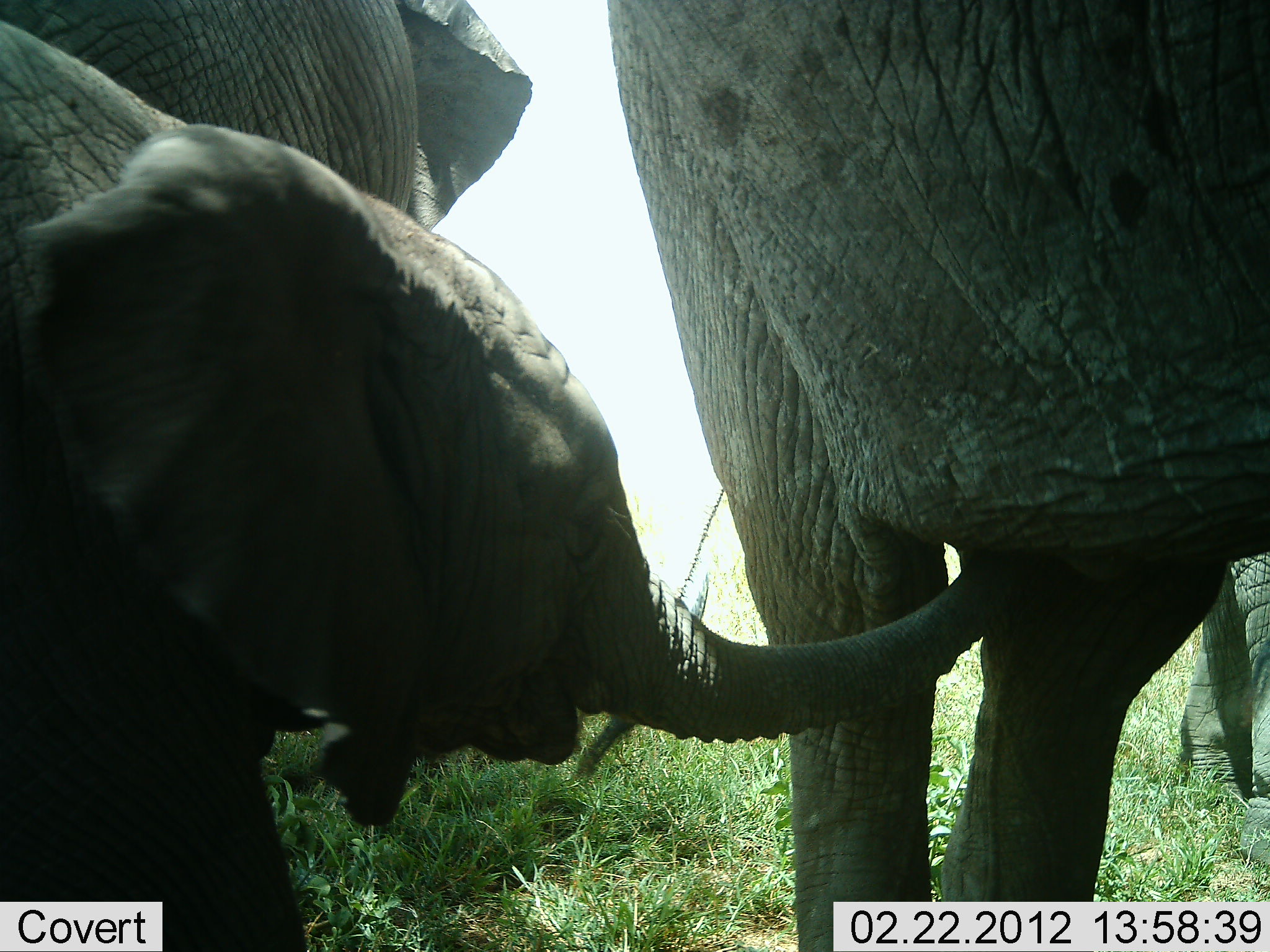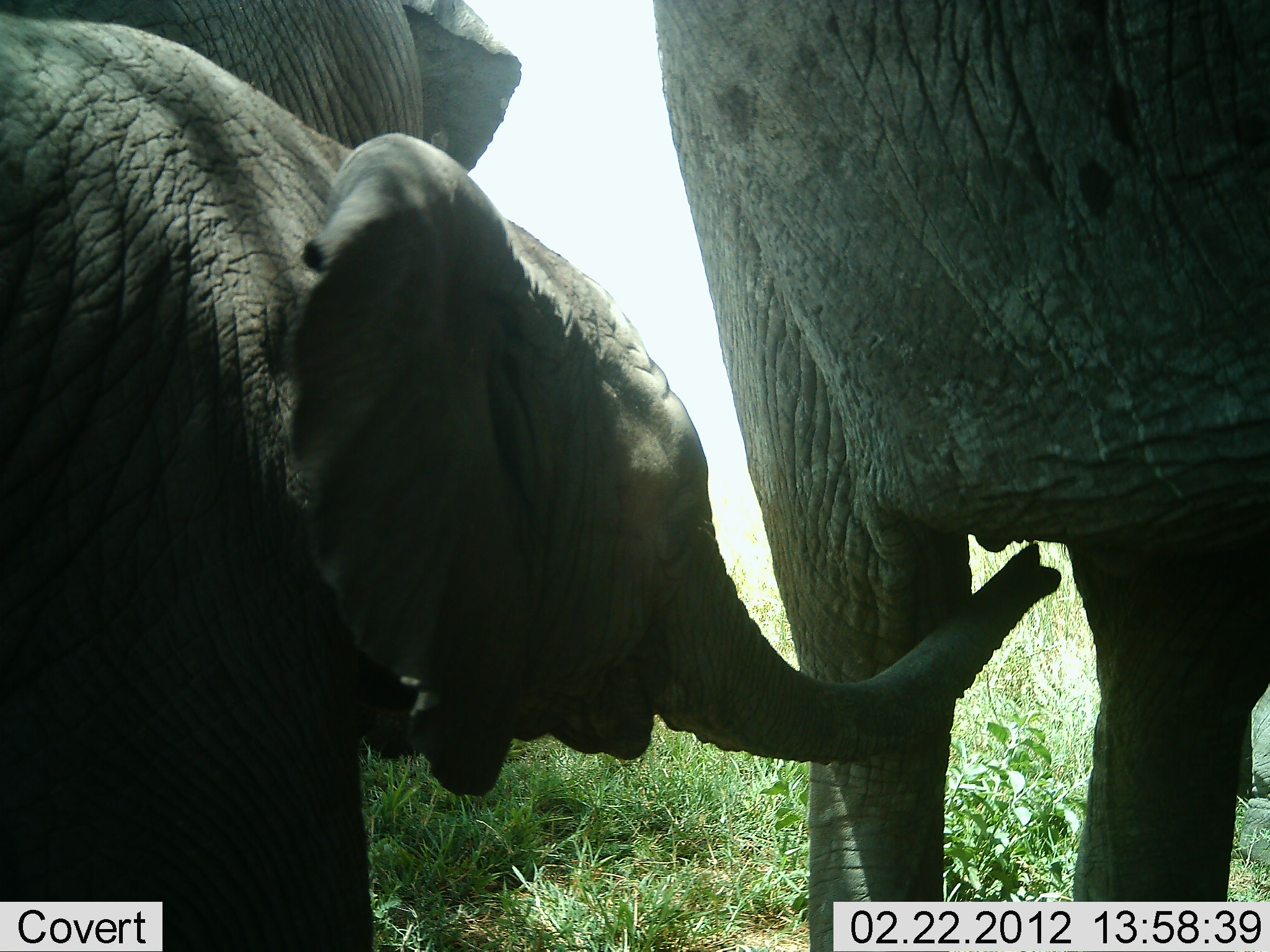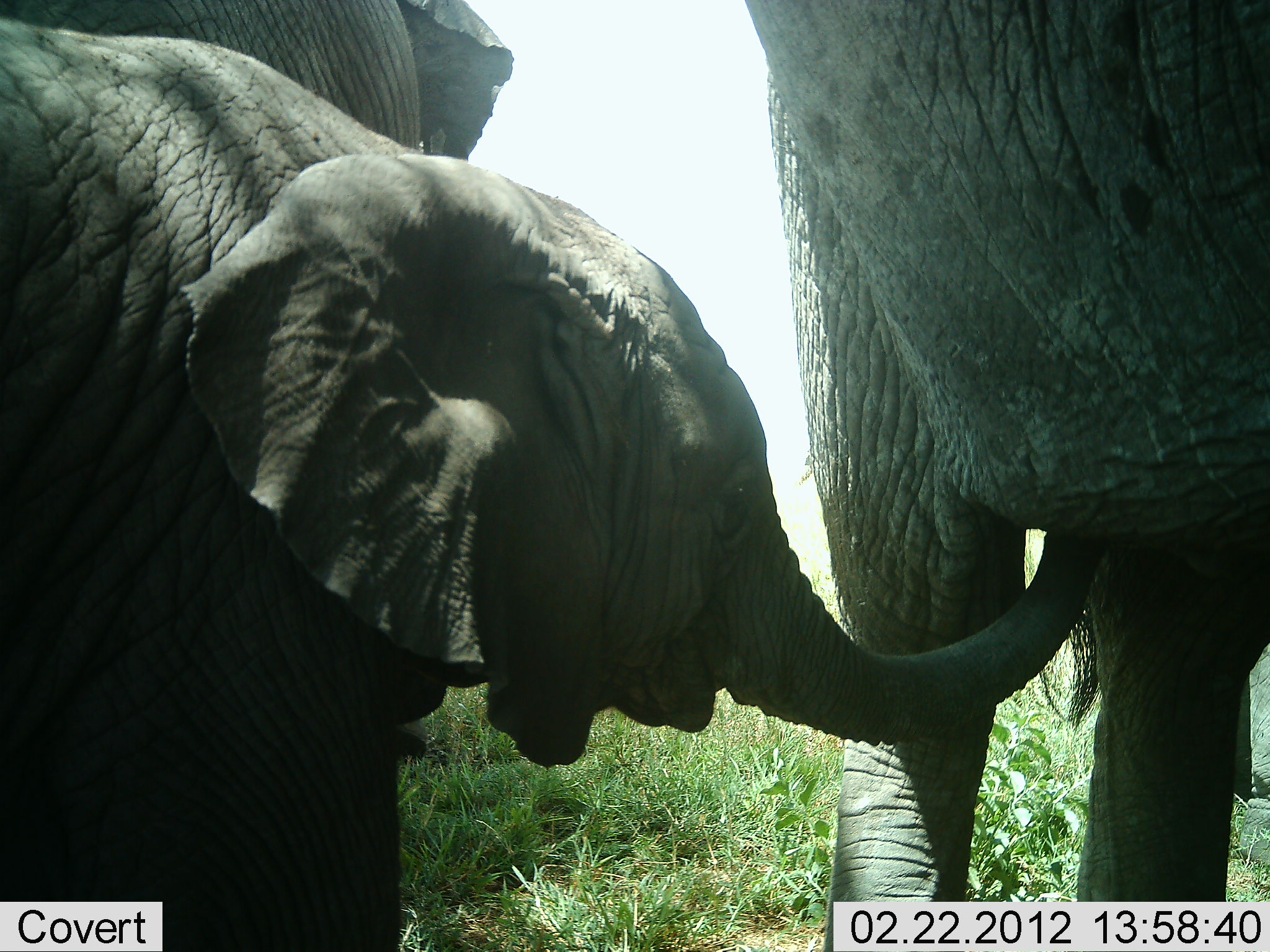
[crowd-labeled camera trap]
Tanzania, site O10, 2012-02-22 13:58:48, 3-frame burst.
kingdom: Animalia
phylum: Chordata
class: Mammalia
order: Proboscidea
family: Elephantidae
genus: Loxodonta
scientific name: Loxodonta africana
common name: african bush elephant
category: elephant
Elephant (african bush elephant) (Loxodonta africana), count 3. Behavior (volunteer vote fractions): standing 80%, resting 5%, moving 15%, interacting 35%. Young present (vote fraction): 90%. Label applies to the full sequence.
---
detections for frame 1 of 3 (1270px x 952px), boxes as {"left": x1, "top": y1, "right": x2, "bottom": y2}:
animal: {"left": 1, "top": 126, "right": 994, "bottom": 952}; {"left": 604, "top": 1, "right": 1269, "bottom": 952}; {"left": 0, "top": 0, "right": 537, "bottom": 246}; {"left": 1171, "top": 551, "right": 1270, "bottom": 866}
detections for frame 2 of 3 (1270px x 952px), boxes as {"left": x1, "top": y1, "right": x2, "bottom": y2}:
animal: {"left": 1, "top": 0, "right": 1062, "bottom": 951}; {"left": 649, "top": 1, "right": 1270, "bottom": 952}; {"left": 0, "top": 0, "right": 521, "bottom": 197}; {"left": 1222, "top": 684, "right": 1270, "bottom": 952}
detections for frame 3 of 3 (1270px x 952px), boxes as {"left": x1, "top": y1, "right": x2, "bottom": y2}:
animal: {"left": 1, "top": 20, "right": 1104, "bottom": 952}; {"left": 738, "top": 1, "right": 1269, "bottom": 952}; {"left": 0, "top": 0, "right": 518, "bottom": 186}; {"left": 1180, "top": 656, "right": 1270, "bottom": 879}